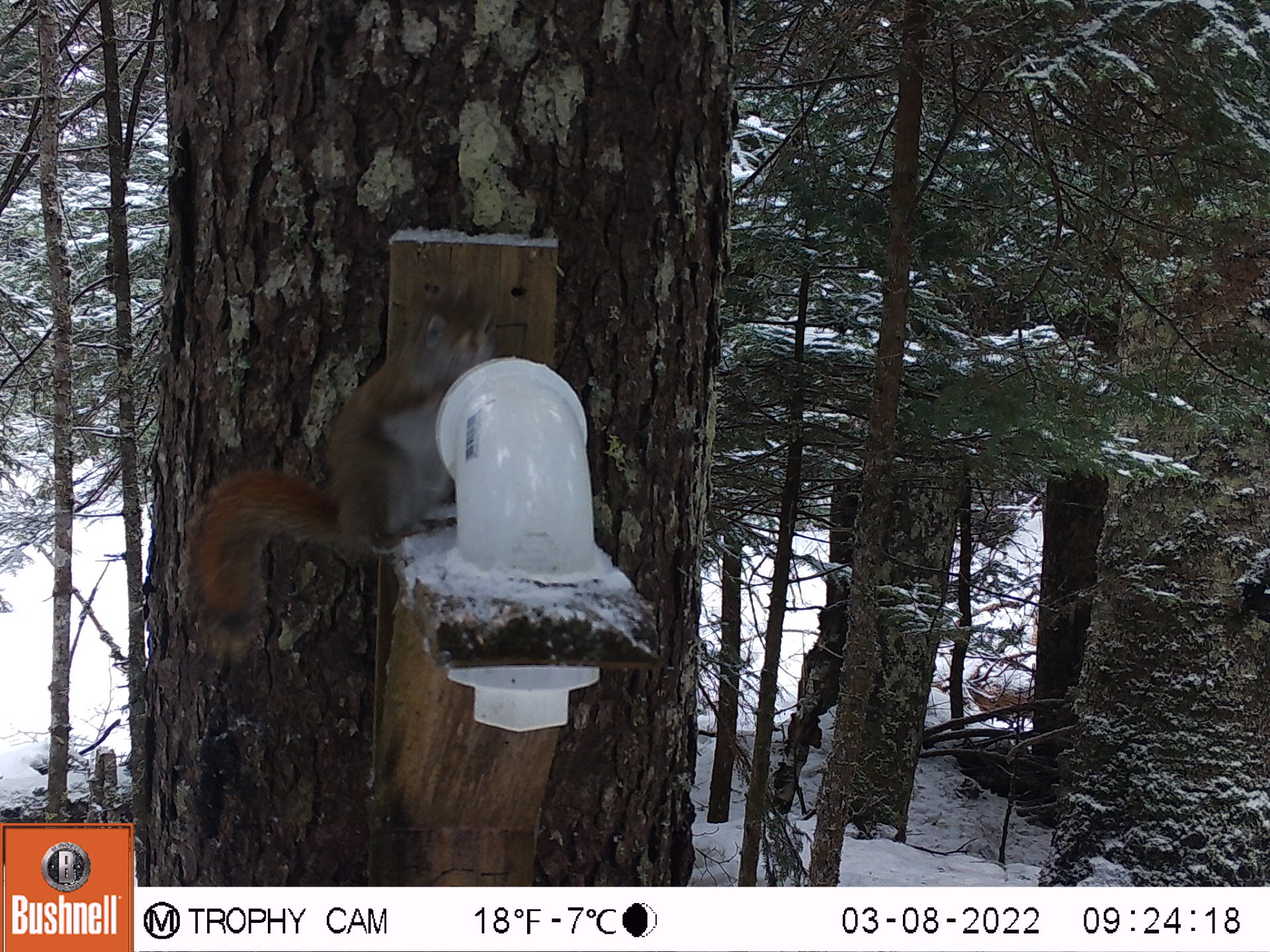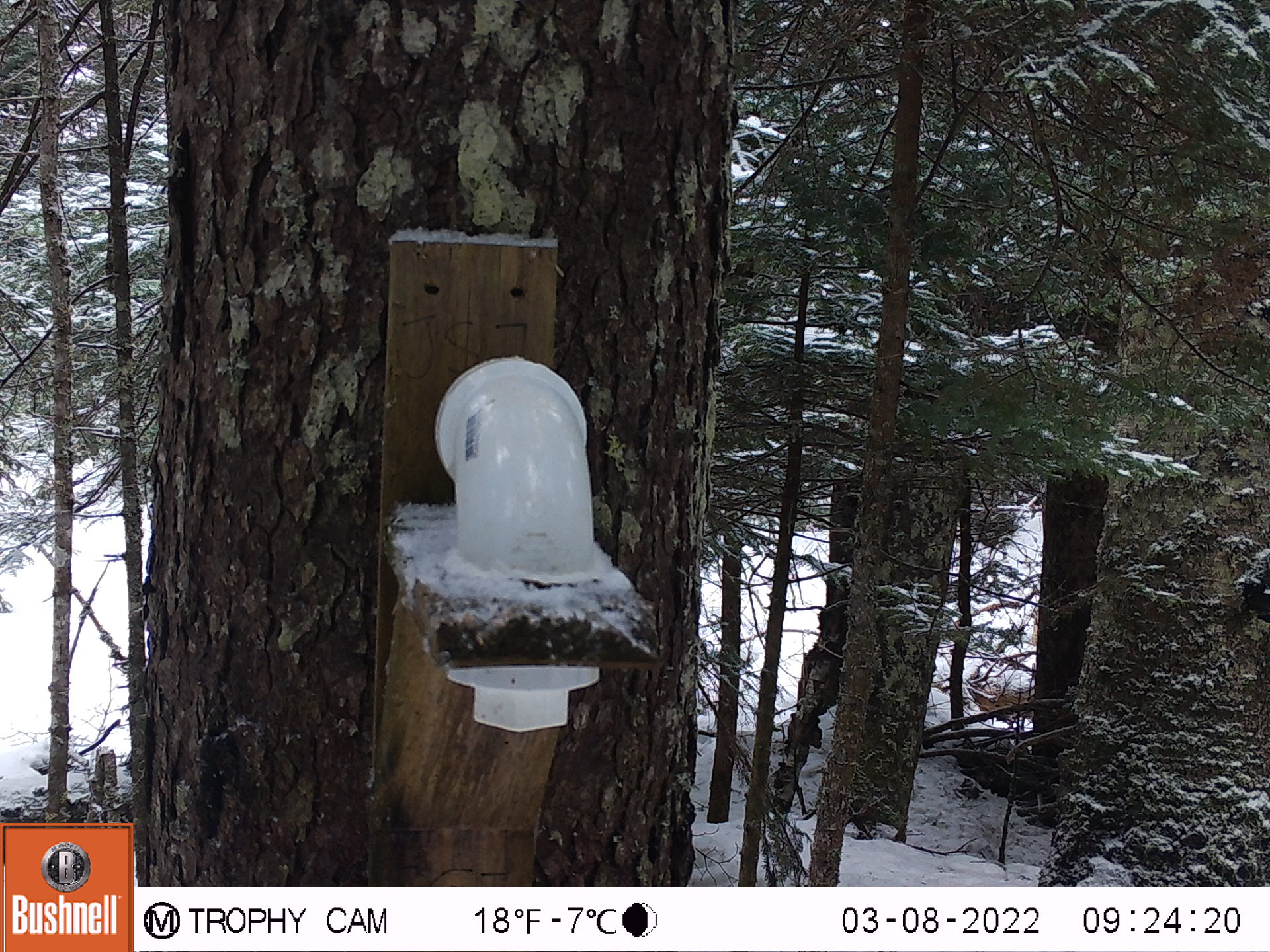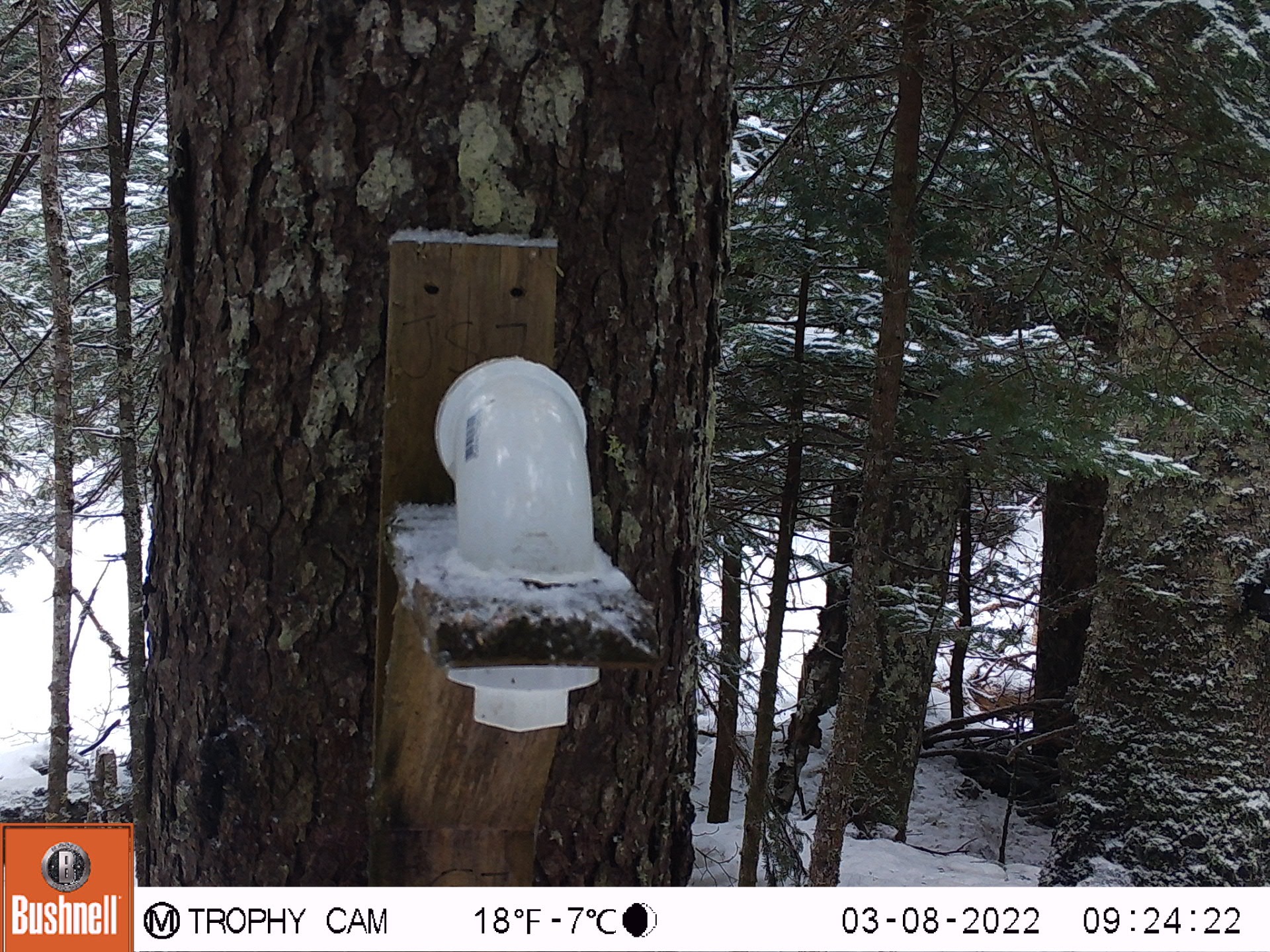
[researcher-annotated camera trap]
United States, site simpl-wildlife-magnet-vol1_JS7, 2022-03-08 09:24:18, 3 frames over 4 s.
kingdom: Animalia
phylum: Chordata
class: Mammalia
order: Rodentia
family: Sciuridae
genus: Tamiasciurus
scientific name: Tamiasciurus hudsonicus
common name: red squirrel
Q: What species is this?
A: Red squirrel (Tamiasciurus hudsonicus).